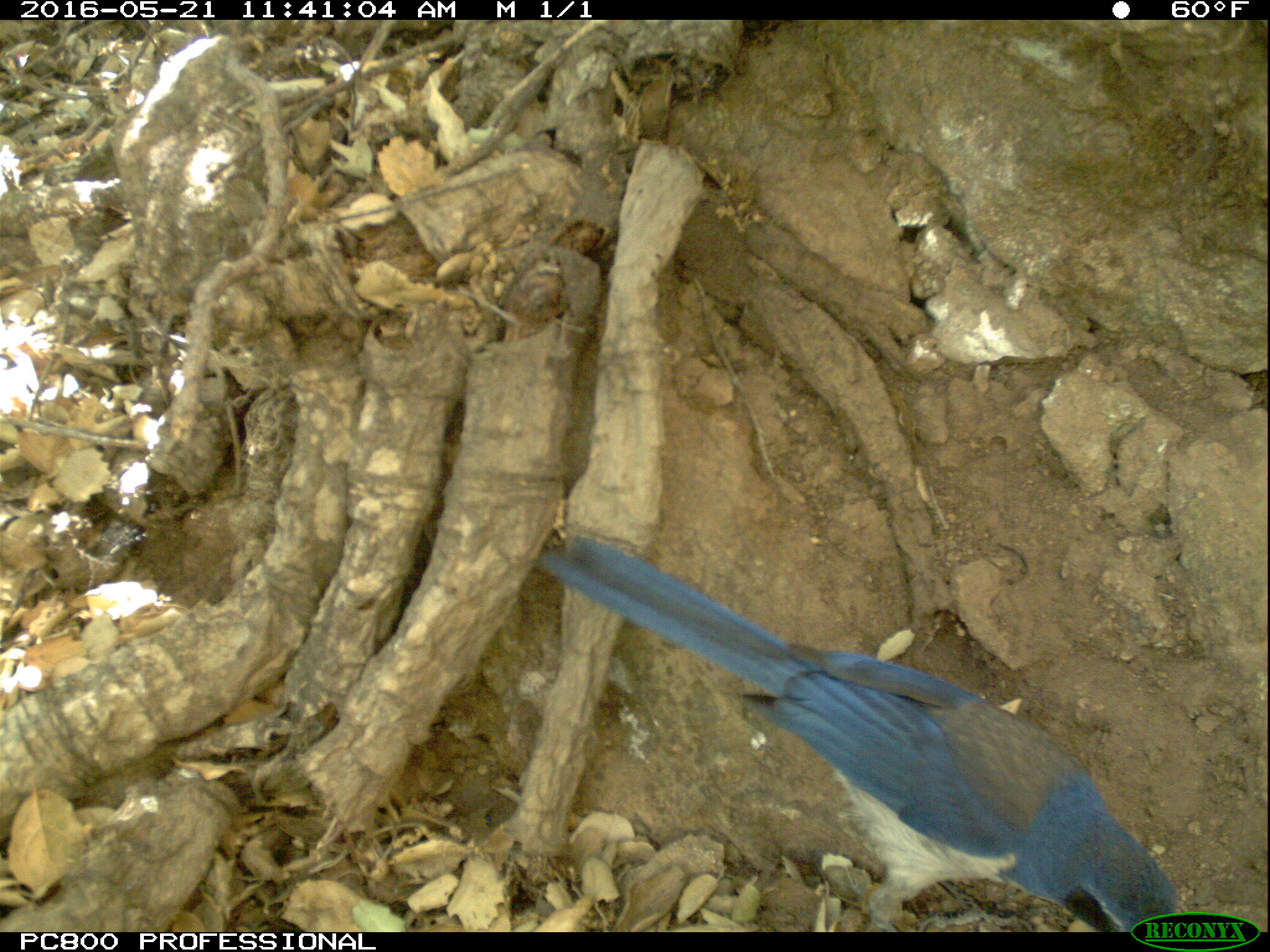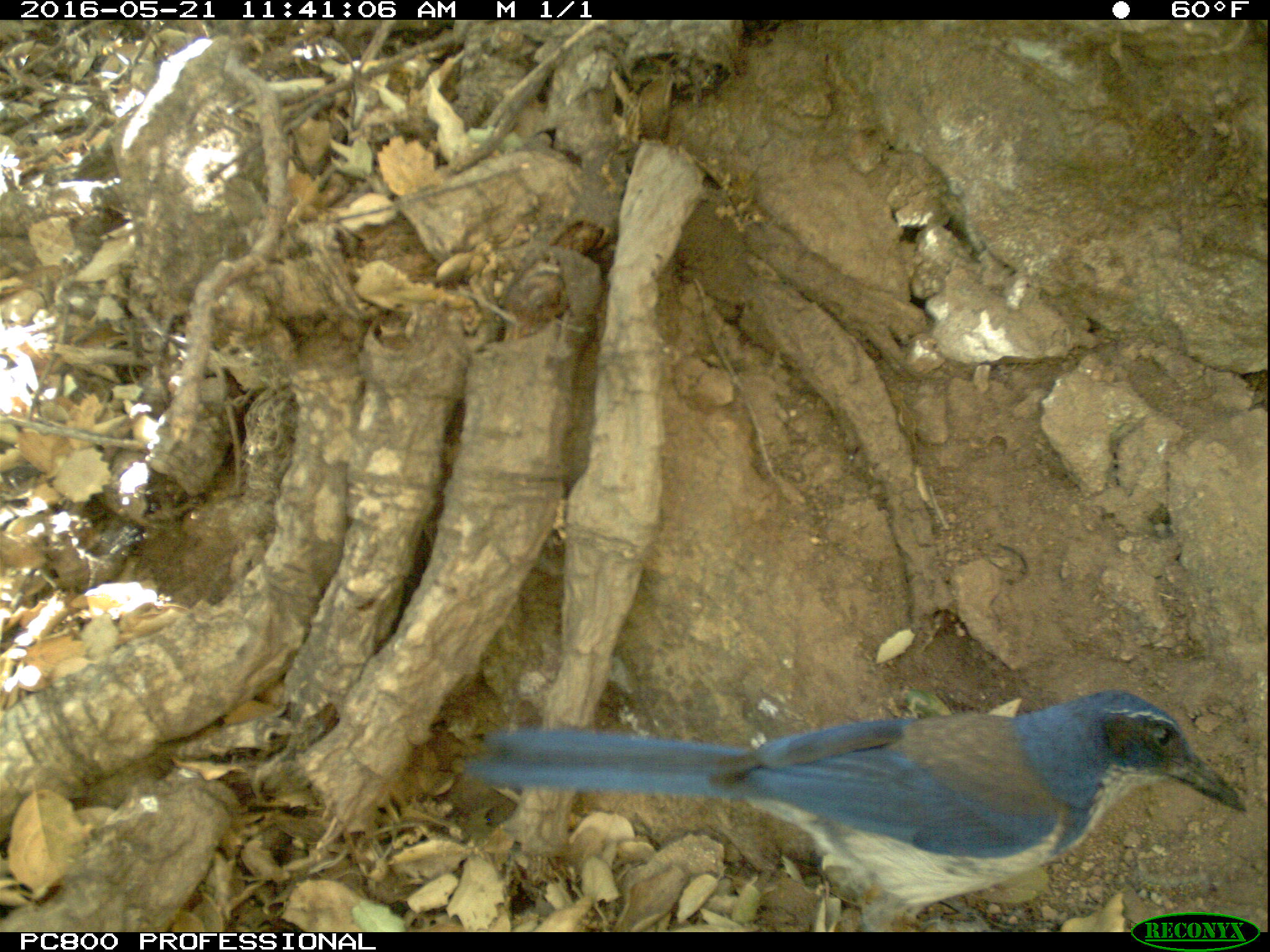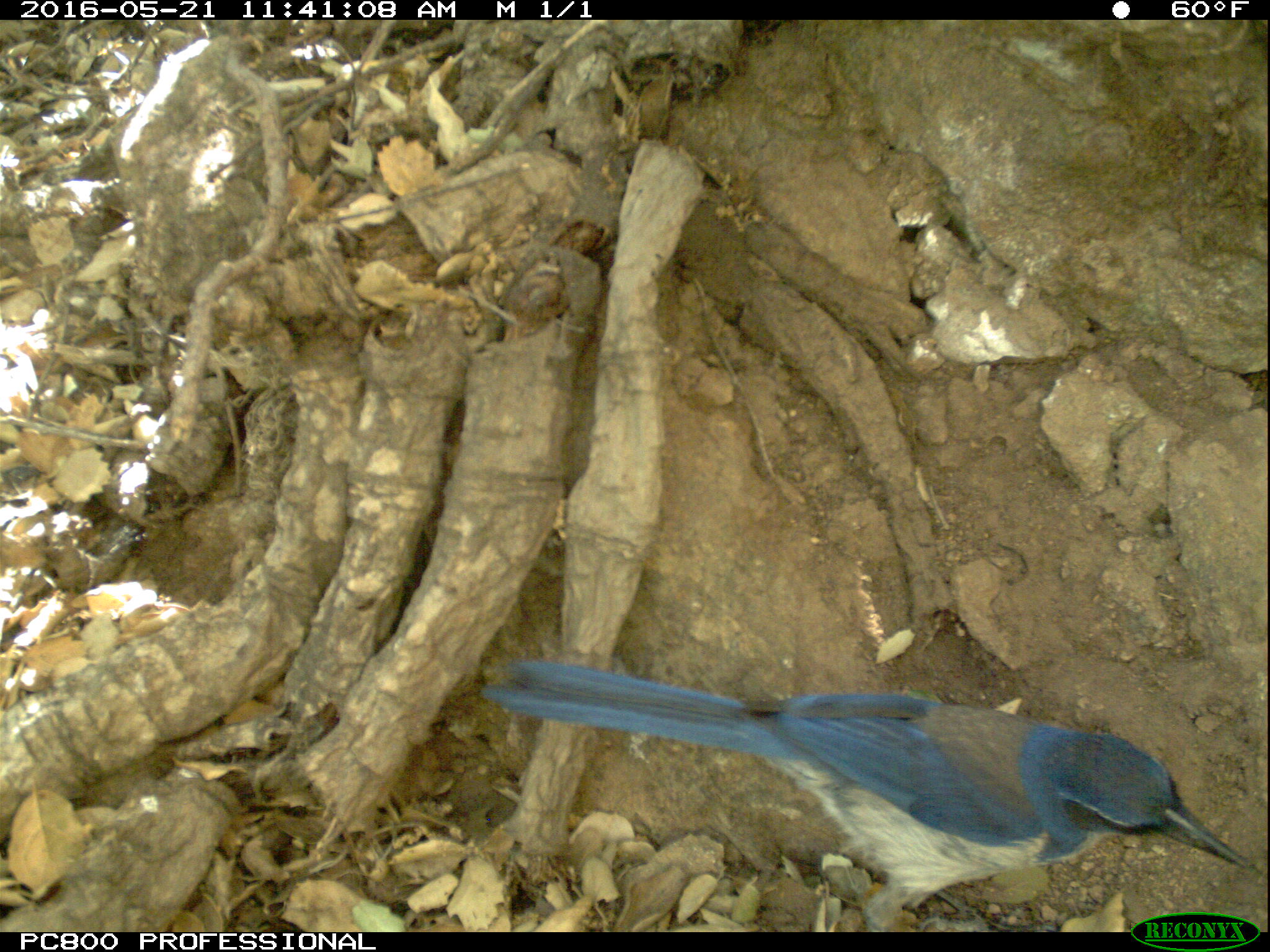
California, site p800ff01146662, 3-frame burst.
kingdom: Animalia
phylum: Chordata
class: Aves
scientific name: Aves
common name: bird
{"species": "bird (Aves)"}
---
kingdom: Animalia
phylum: Chordata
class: Mammalia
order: Rodentia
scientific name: Rodentia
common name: rodent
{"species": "rodent (Rodentia)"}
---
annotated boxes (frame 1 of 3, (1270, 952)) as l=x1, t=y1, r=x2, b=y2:
bird: l=536, t=527, r=1177, b=933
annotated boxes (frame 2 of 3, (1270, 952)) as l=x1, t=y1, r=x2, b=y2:
bird: l=466, t=690, r=1247, b=930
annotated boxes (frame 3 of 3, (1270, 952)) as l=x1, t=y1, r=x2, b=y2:
rodent: l=484, t=658, r=1251, b=932